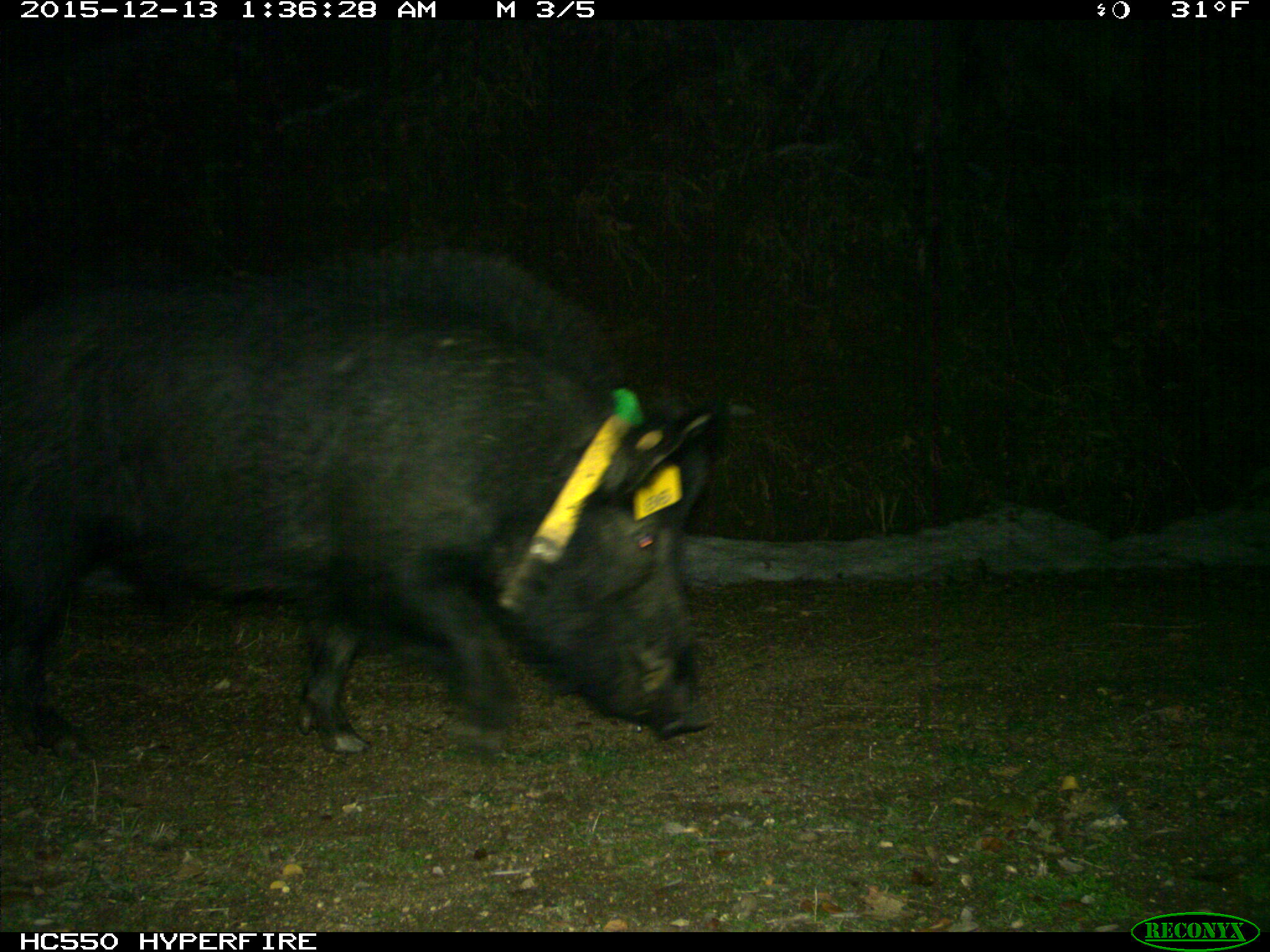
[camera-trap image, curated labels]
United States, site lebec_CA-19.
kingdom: Animalia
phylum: Chordata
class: Mammalia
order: Artiodactyla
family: Suidae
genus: Sus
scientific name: Sus scrofa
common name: wild boar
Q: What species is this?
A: Sus scrofa (wild boar).